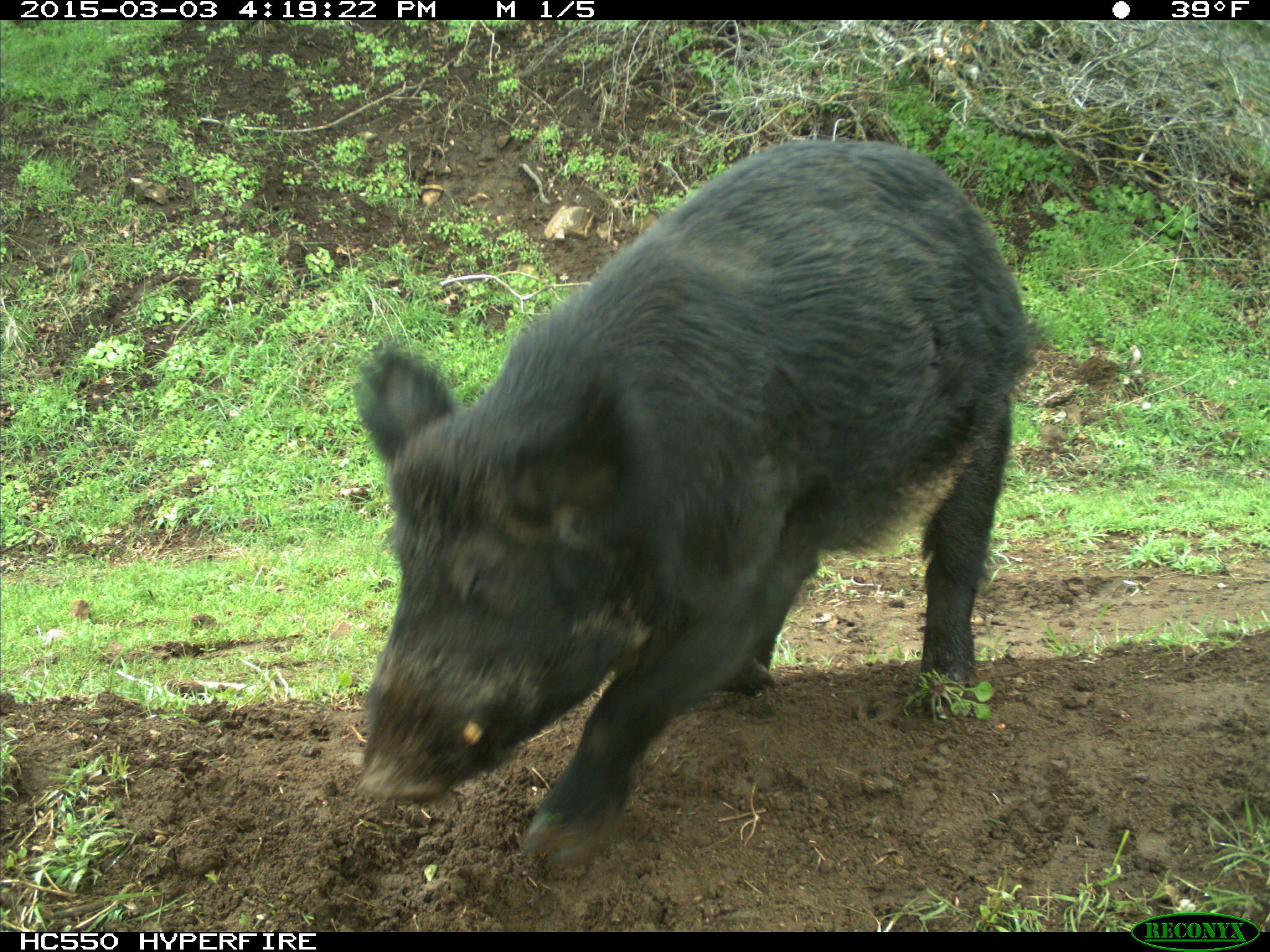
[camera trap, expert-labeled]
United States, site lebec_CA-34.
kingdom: Animalia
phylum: Chordata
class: Mammalia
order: Artiodactyla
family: Suidae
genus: Sus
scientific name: Sus scrofa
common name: wild boar